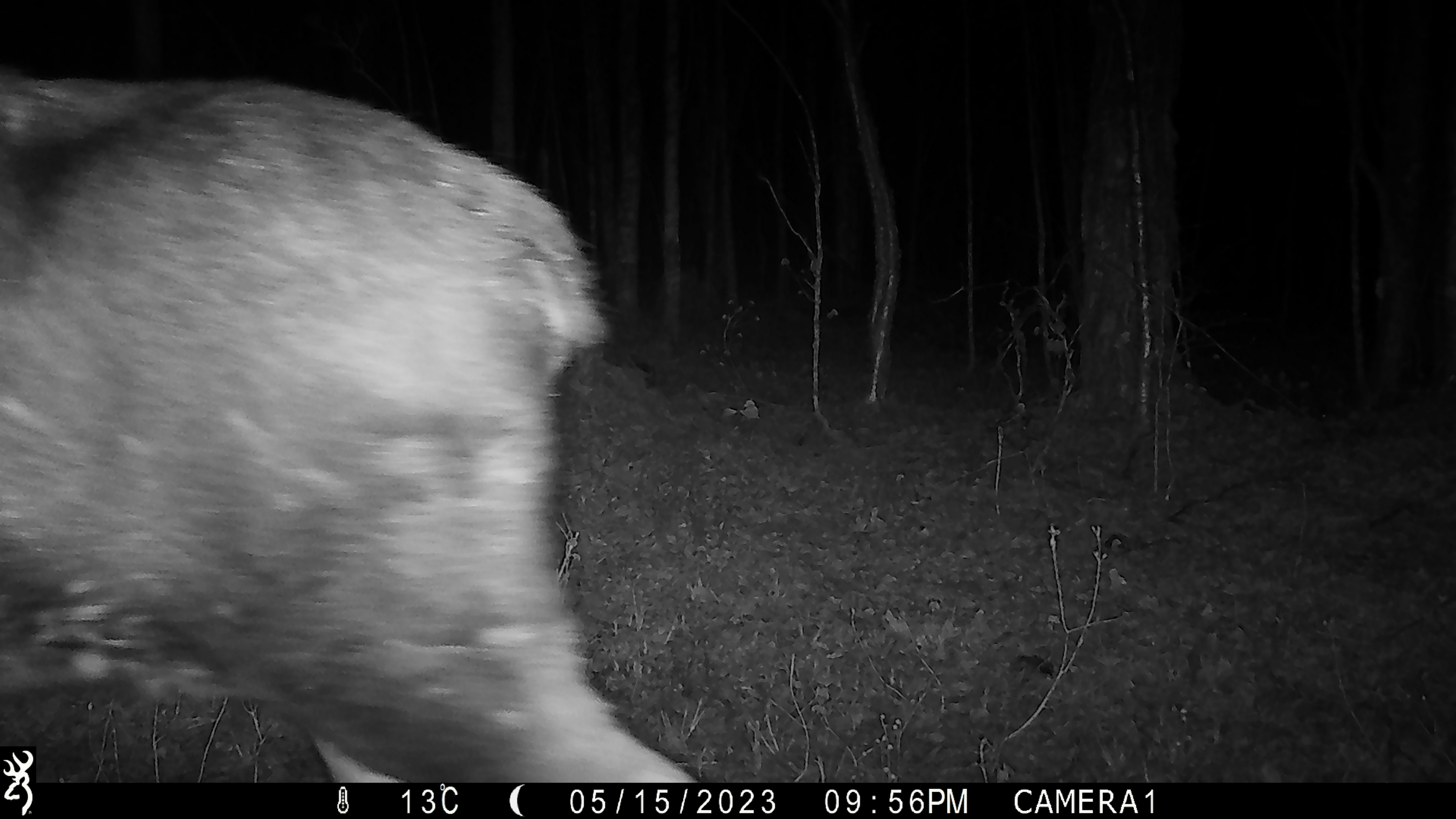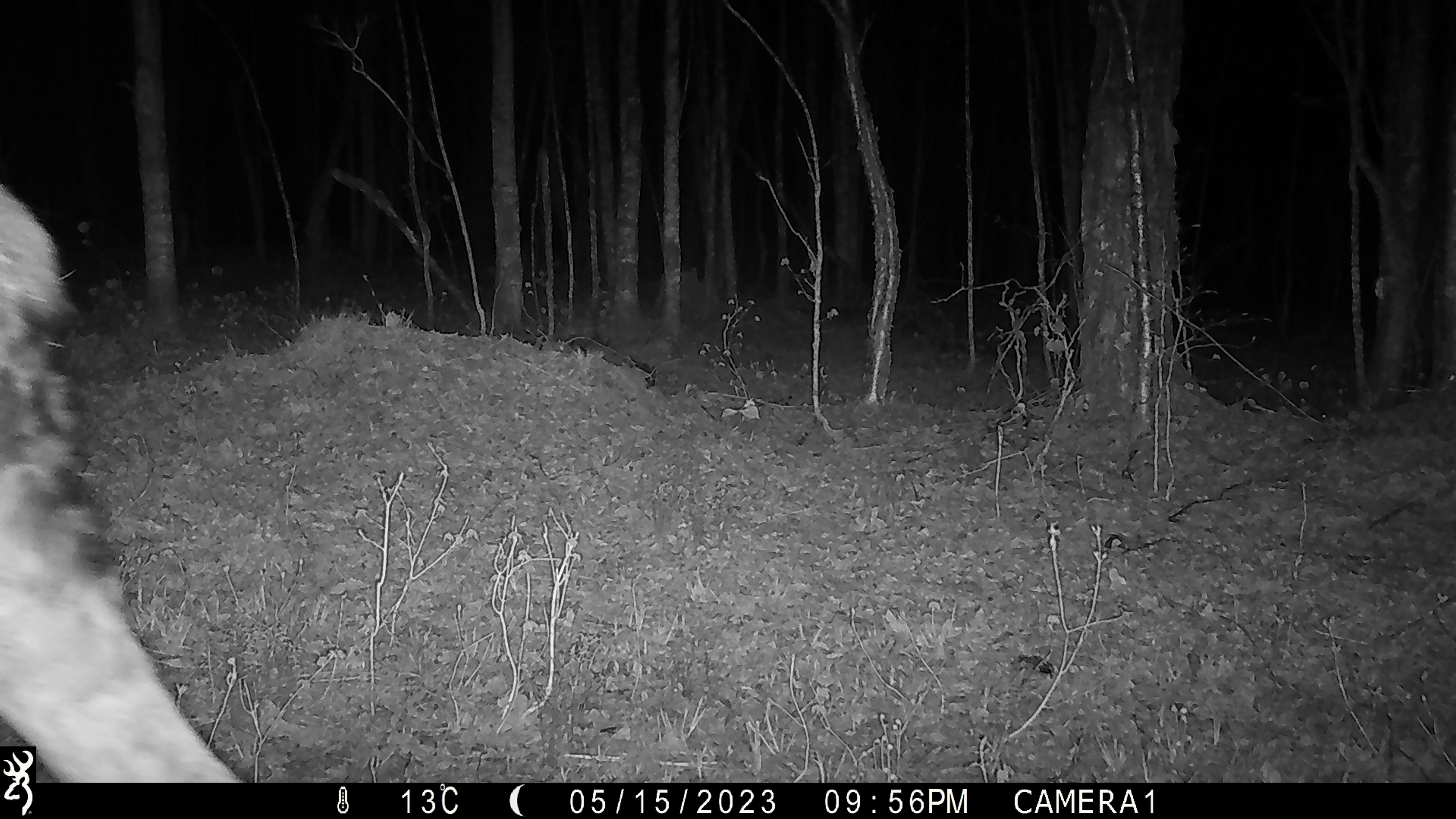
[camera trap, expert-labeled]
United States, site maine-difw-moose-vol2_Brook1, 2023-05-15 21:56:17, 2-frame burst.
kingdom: Animalia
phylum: Chordata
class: Mammalia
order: Artiodactyla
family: Cervidae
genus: Alces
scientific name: Alces alces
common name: moose